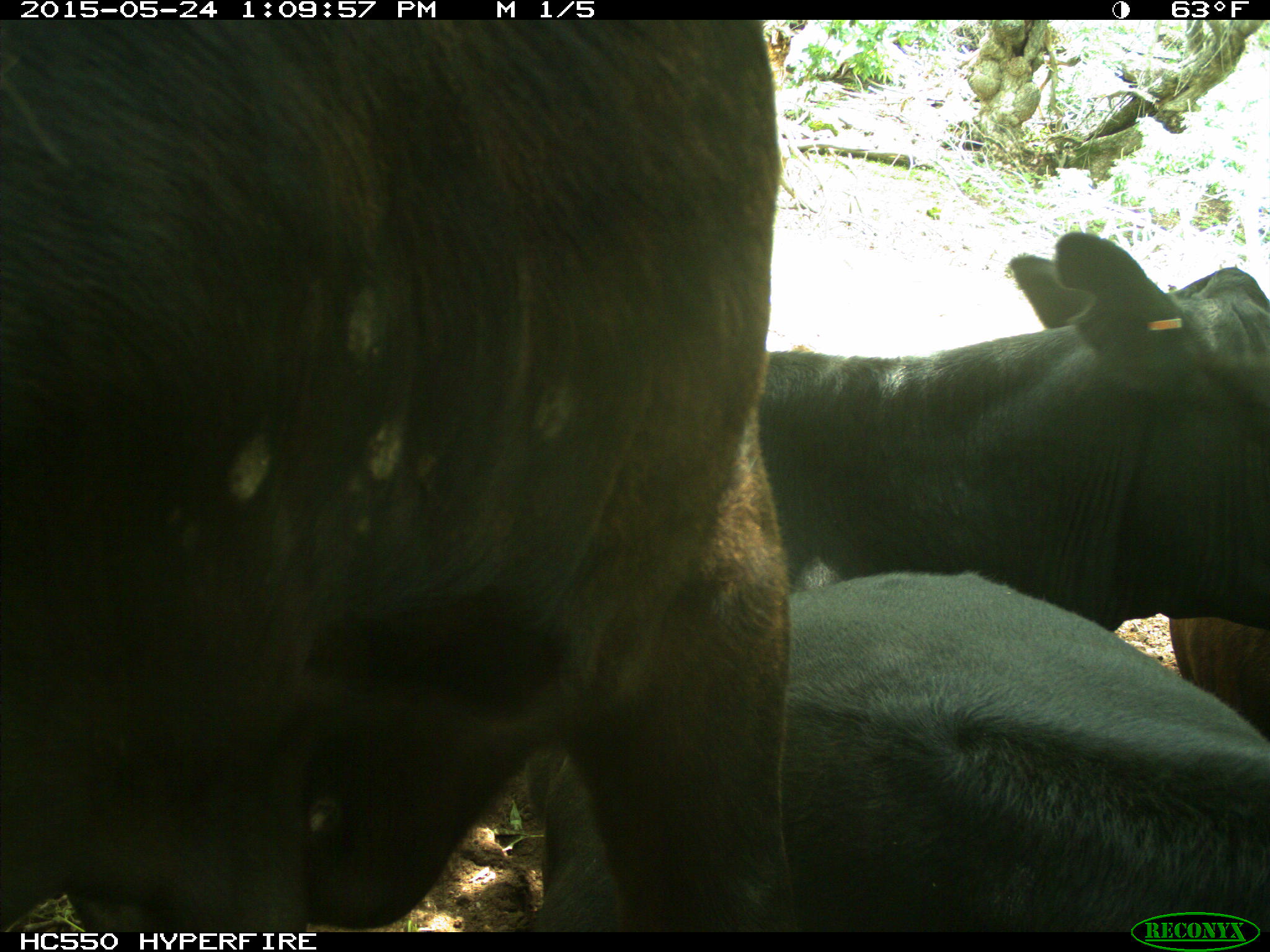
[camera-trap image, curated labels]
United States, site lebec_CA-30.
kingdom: Animalia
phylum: Chordata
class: Mammalia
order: Artiodactyla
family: Bovidae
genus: Bos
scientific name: Bos taurus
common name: domestic cow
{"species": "Bos taurus (domestic cow)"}